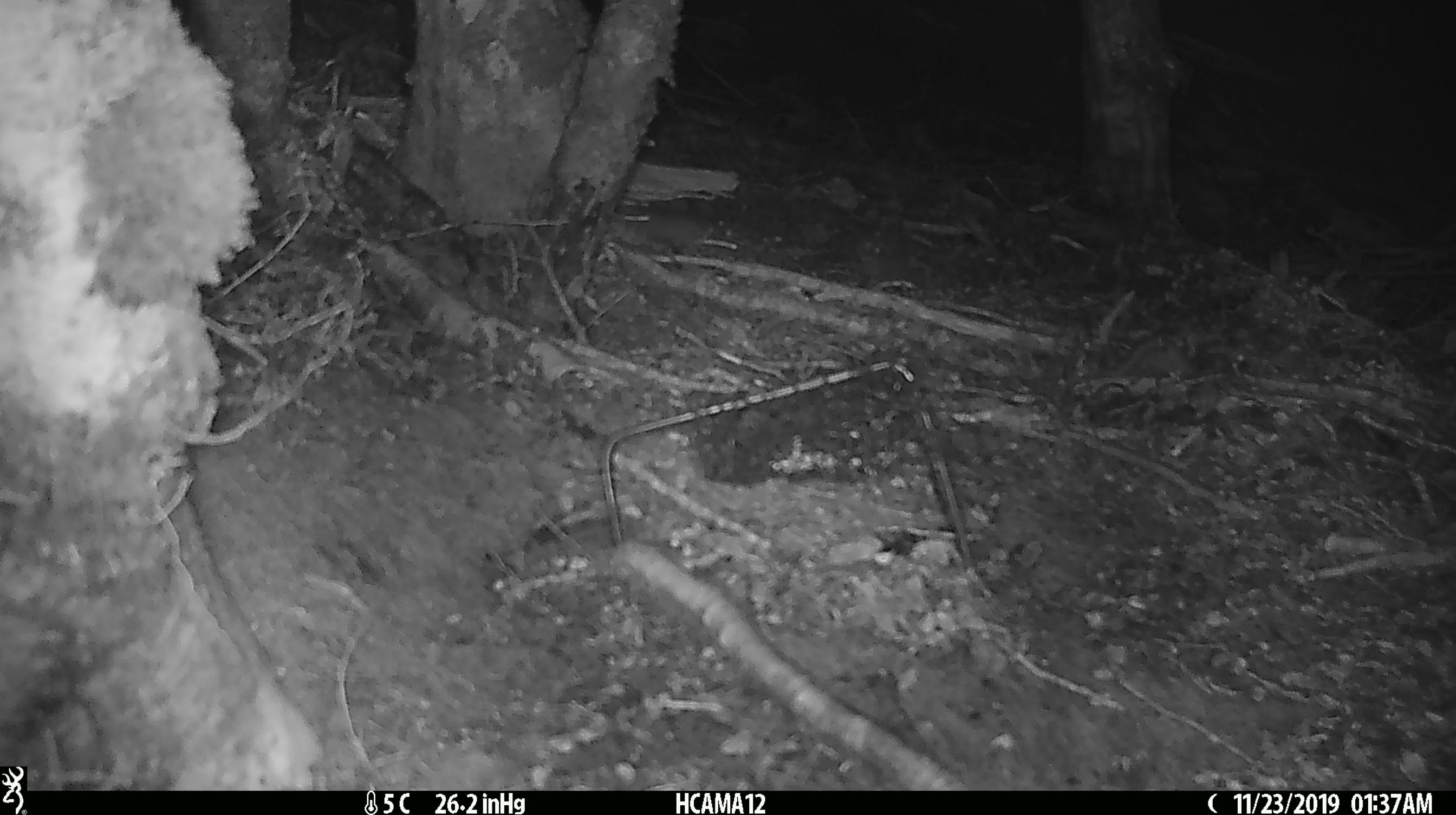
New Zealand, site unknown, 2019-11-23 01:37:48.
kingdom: Animalia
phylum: Chordata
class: Mammalia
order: Rodentia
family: Muridae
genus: Mus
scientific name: Mus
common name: mouse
Mouse (Mus).